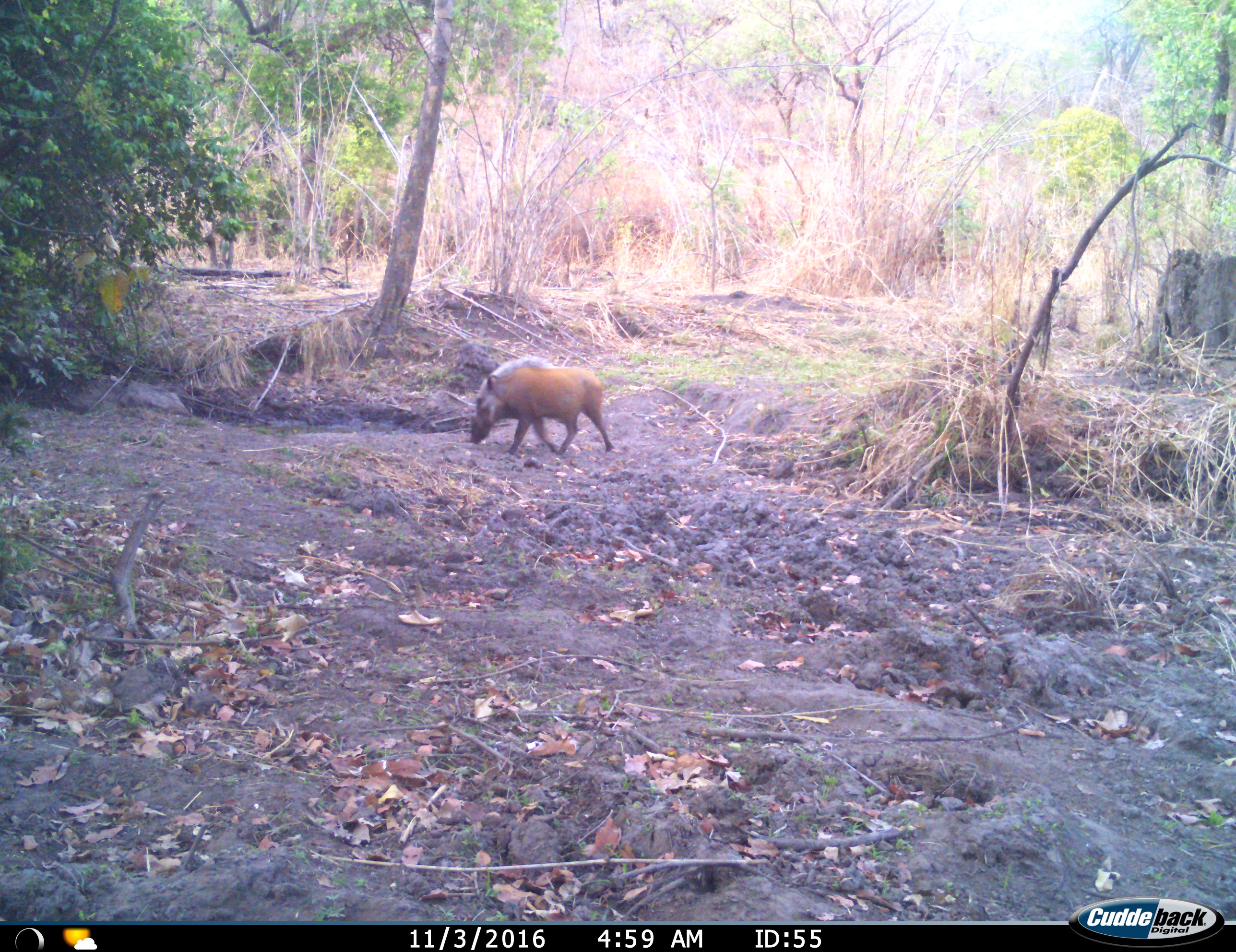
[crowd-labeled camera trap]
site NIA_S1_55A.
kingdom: Animalia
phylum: Chordata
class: Mammalia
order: Artiodactyla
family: Suidae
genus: Potamochoerus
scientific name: Potamochoerus larvatus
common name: bushpig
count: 1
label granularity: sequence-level